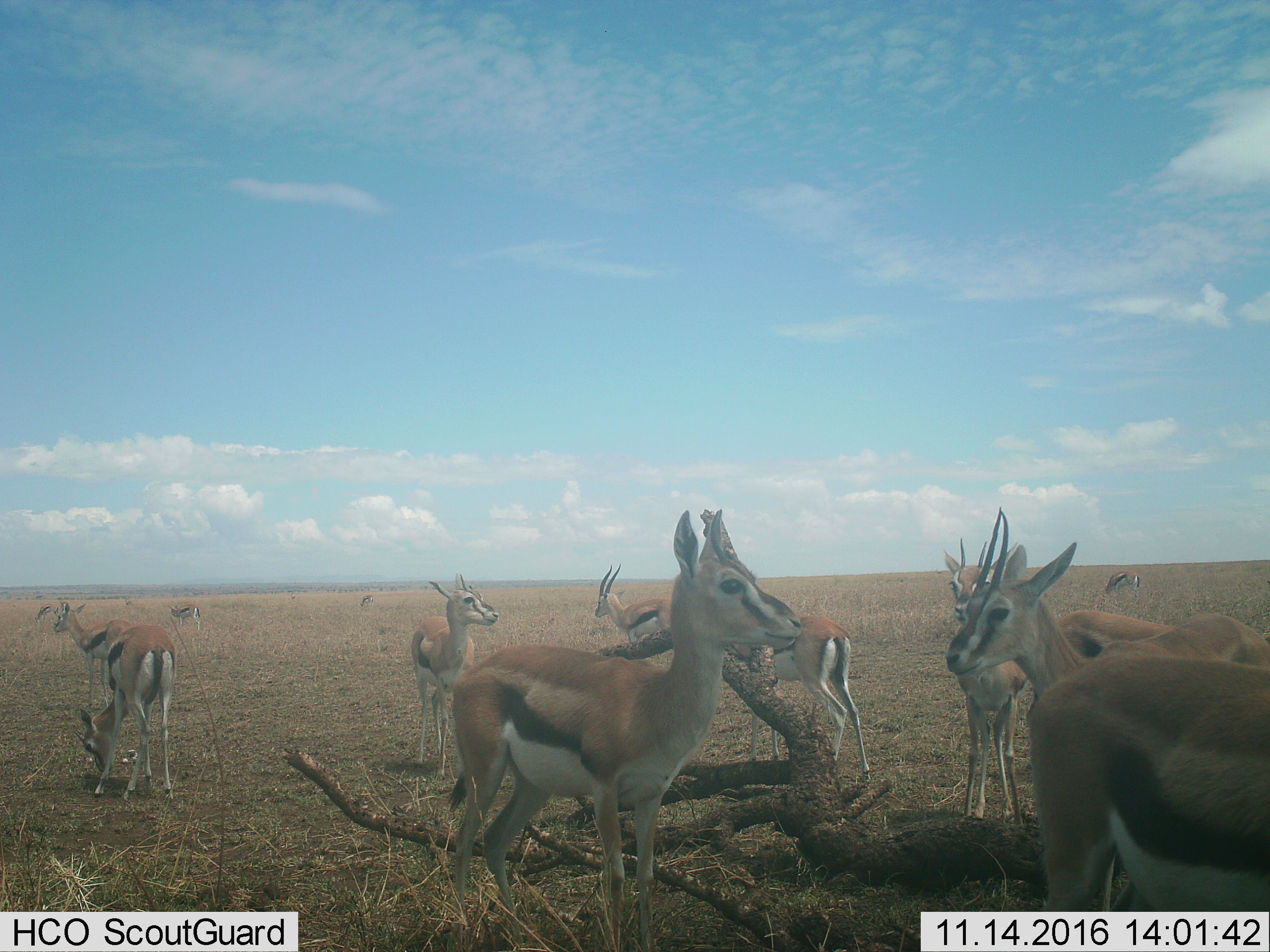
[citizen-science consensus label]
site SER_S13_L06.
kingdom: Animalia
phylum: Chordata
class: Mammalia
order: Artiodactyla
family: Bovidae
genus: Eudorcas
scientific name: Eudorcas thomsonii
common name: thomson's gazelle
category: gazellethomsons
Gazellethomsons (thomson's gazelle) (Eudorcas thomsonii), count 11-50. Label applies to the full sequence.